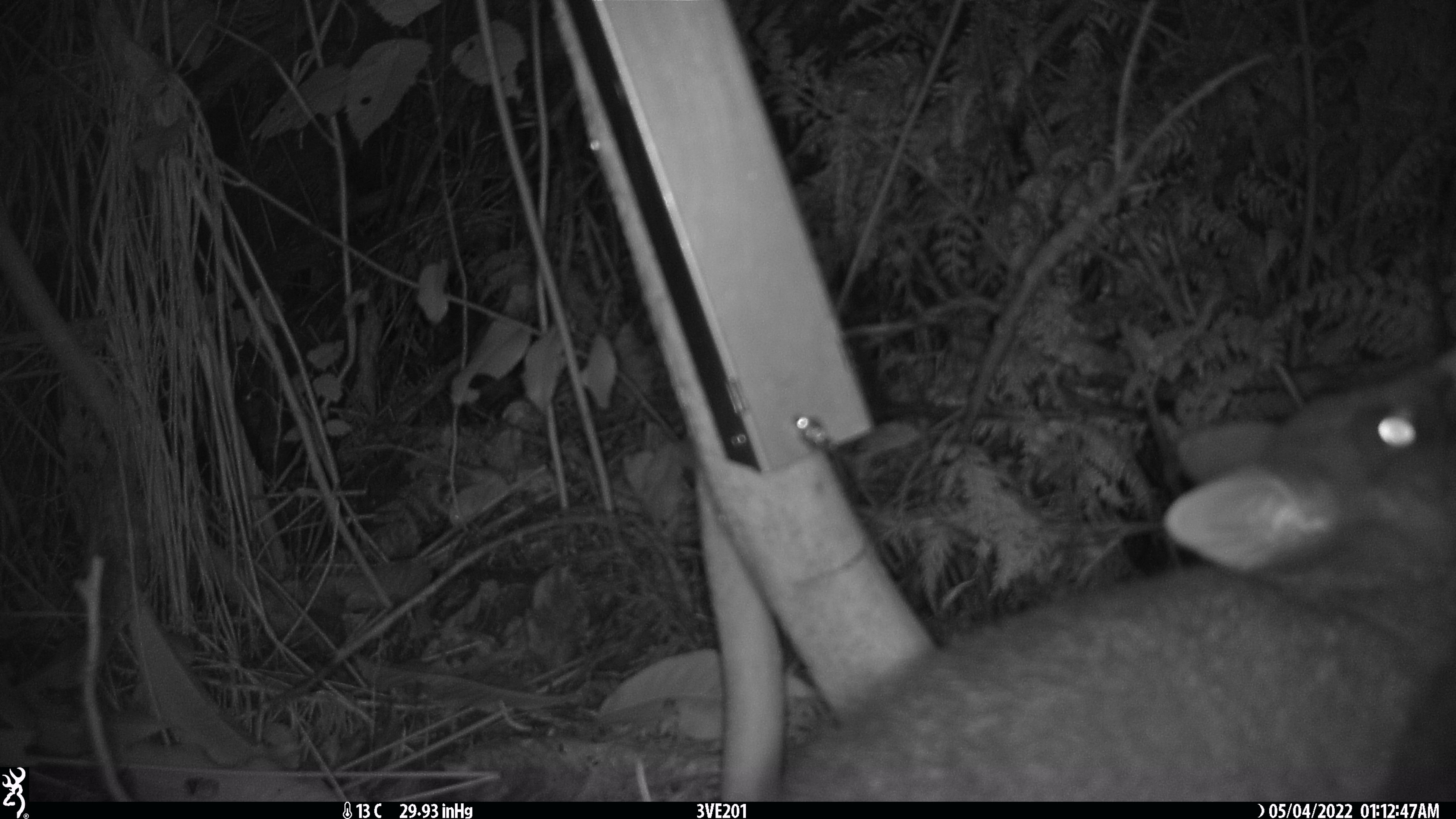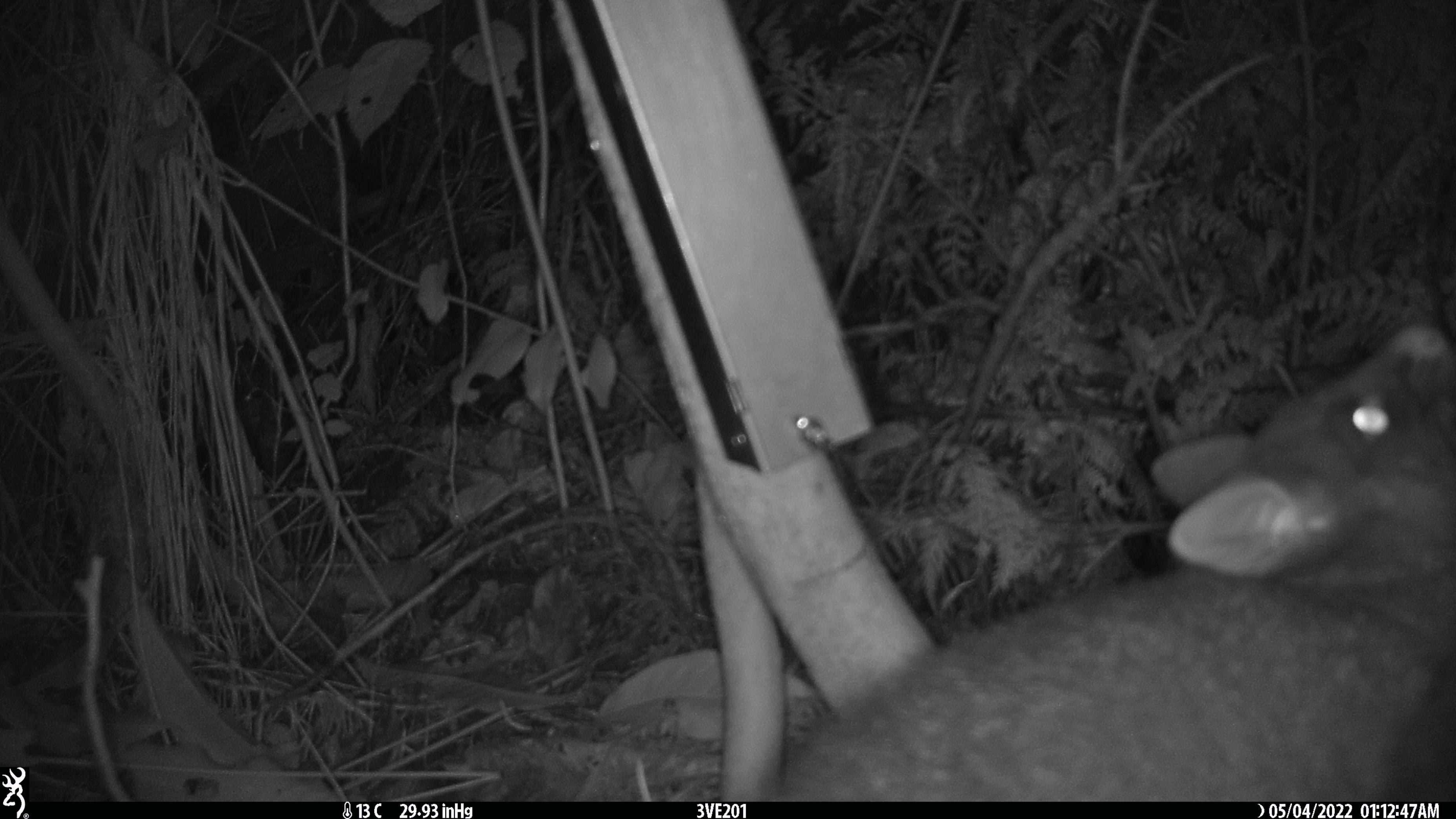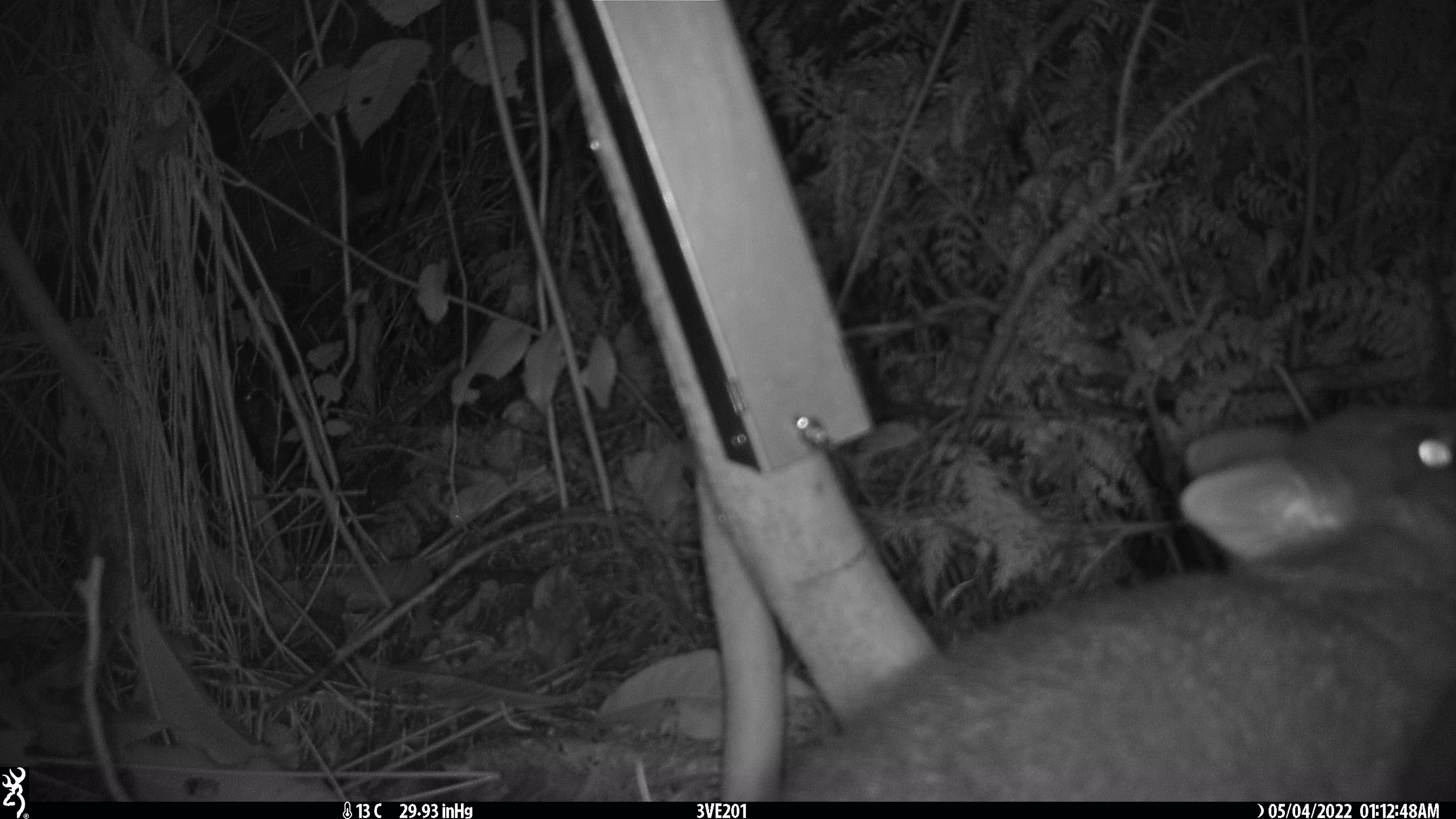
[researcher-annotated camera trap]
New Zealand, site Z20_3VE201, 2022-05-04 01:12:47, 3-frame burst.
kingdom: Animalia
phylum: Chordata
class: Mammalia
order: Diprotodontia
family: Phalangeridae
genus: Trichosurus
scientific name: Trichosurus vulpecula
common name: common brushtail possum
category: possum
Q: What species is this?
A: Possum (common brushtail possum) (Trichosurus vulpecula).